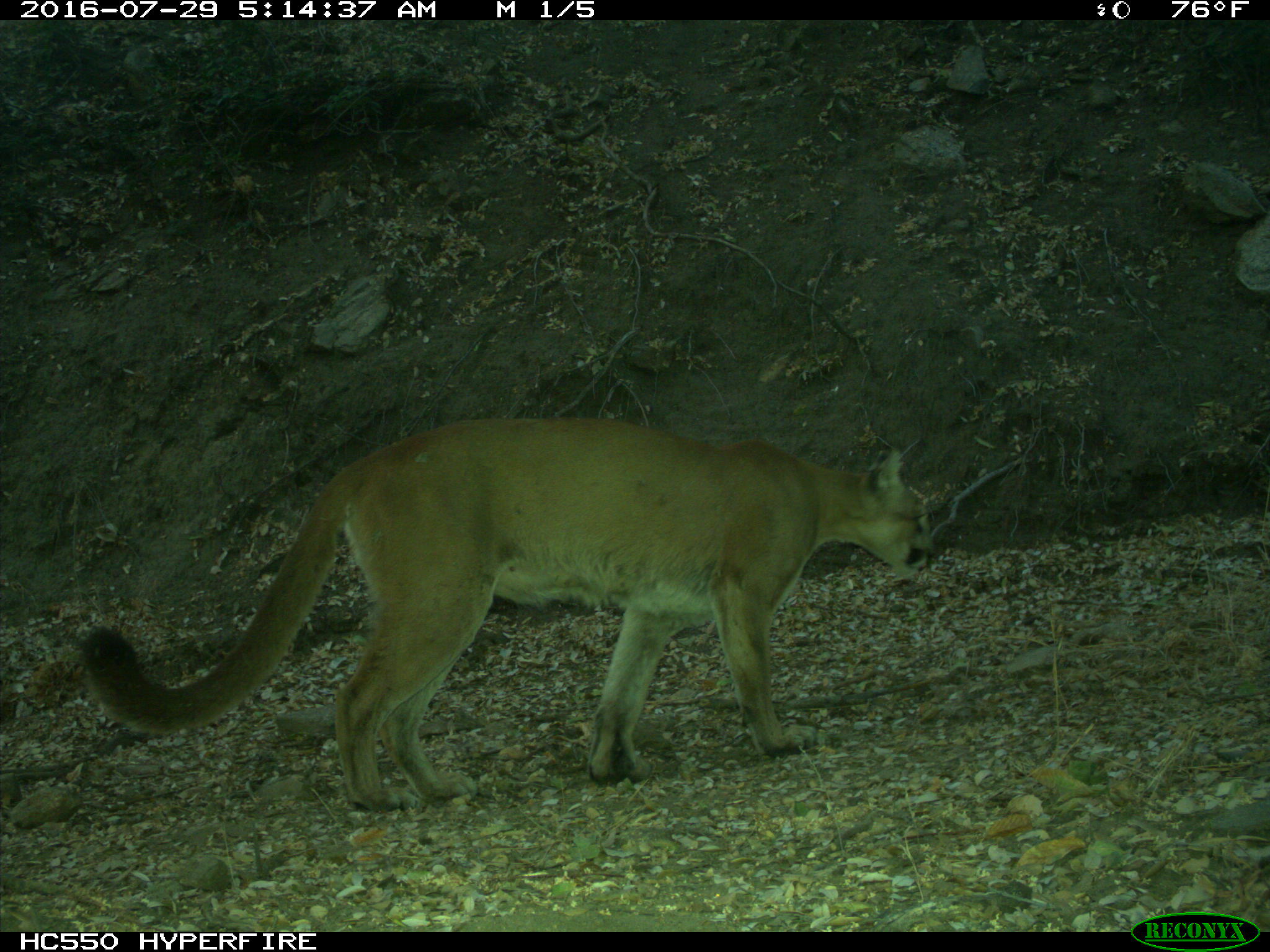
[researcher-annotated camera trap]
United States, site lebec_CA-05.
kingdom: Animalia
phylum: Chordata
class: Mammalia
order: Carnivora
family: Felidae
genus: Puma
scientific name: Puma concolor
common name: mountain lion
Puma concolor (mountain lion).